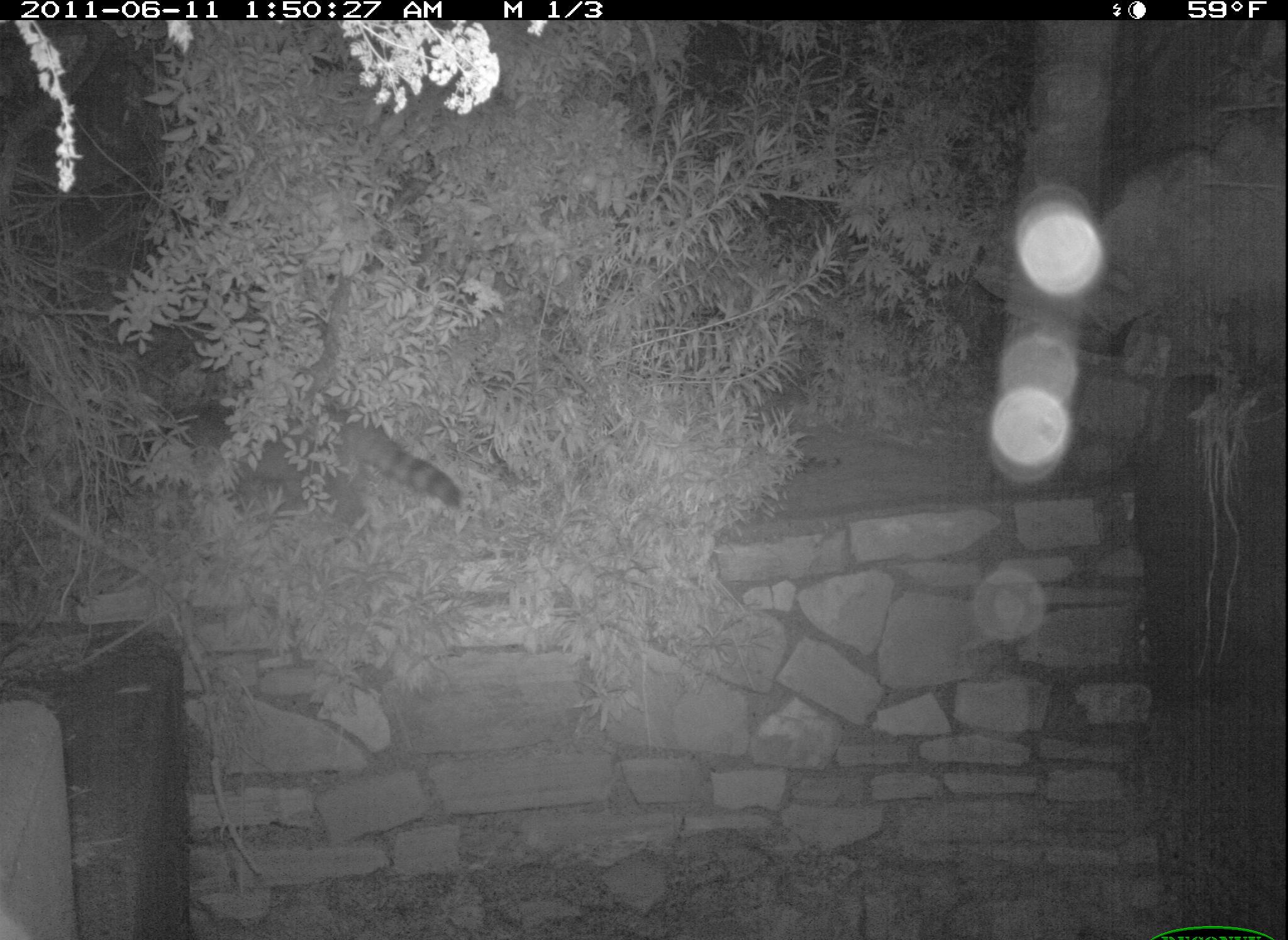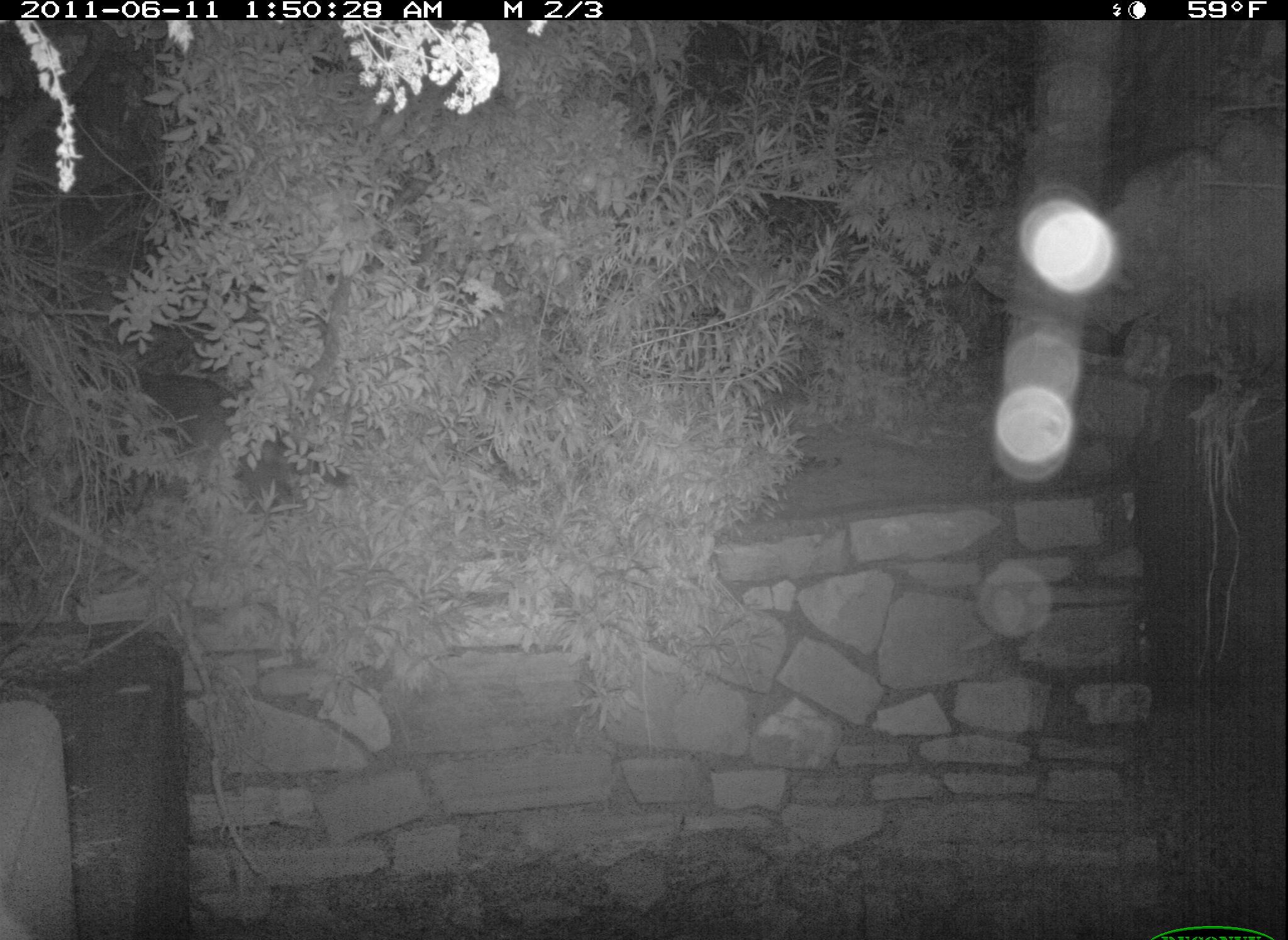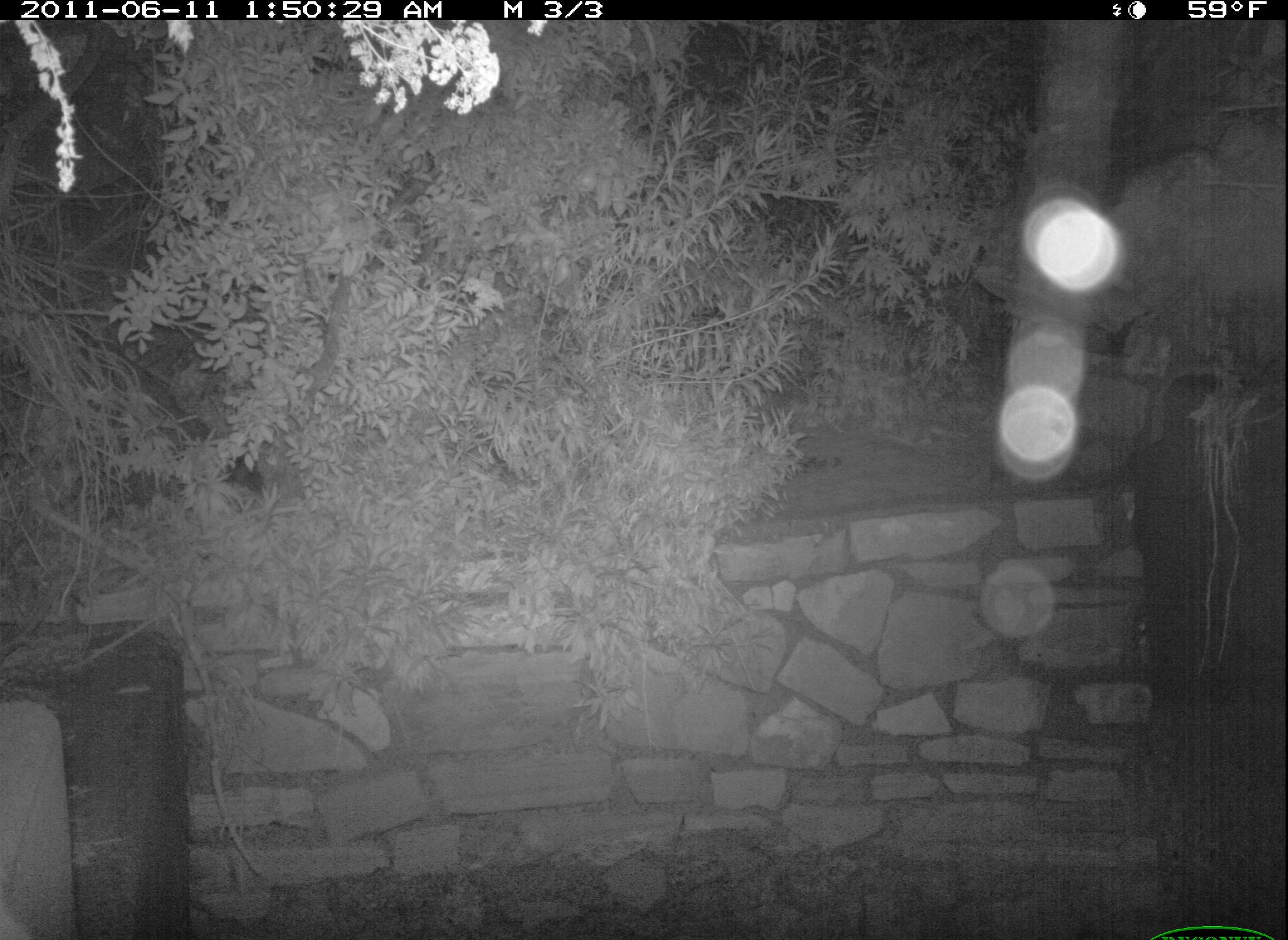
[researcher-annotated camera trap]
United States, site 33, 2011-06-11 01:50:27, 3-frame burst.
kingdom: Animalia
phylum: Chordata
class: Mammalia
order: Carnivora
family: Procyonidae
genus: Procyon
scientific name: Procyon lotor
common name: raccoon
Raccoon (Procyon lotor).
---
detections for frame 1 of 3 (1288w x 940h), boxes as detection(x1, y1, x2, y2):
raccoon: detection(156, 322, 473, 535)